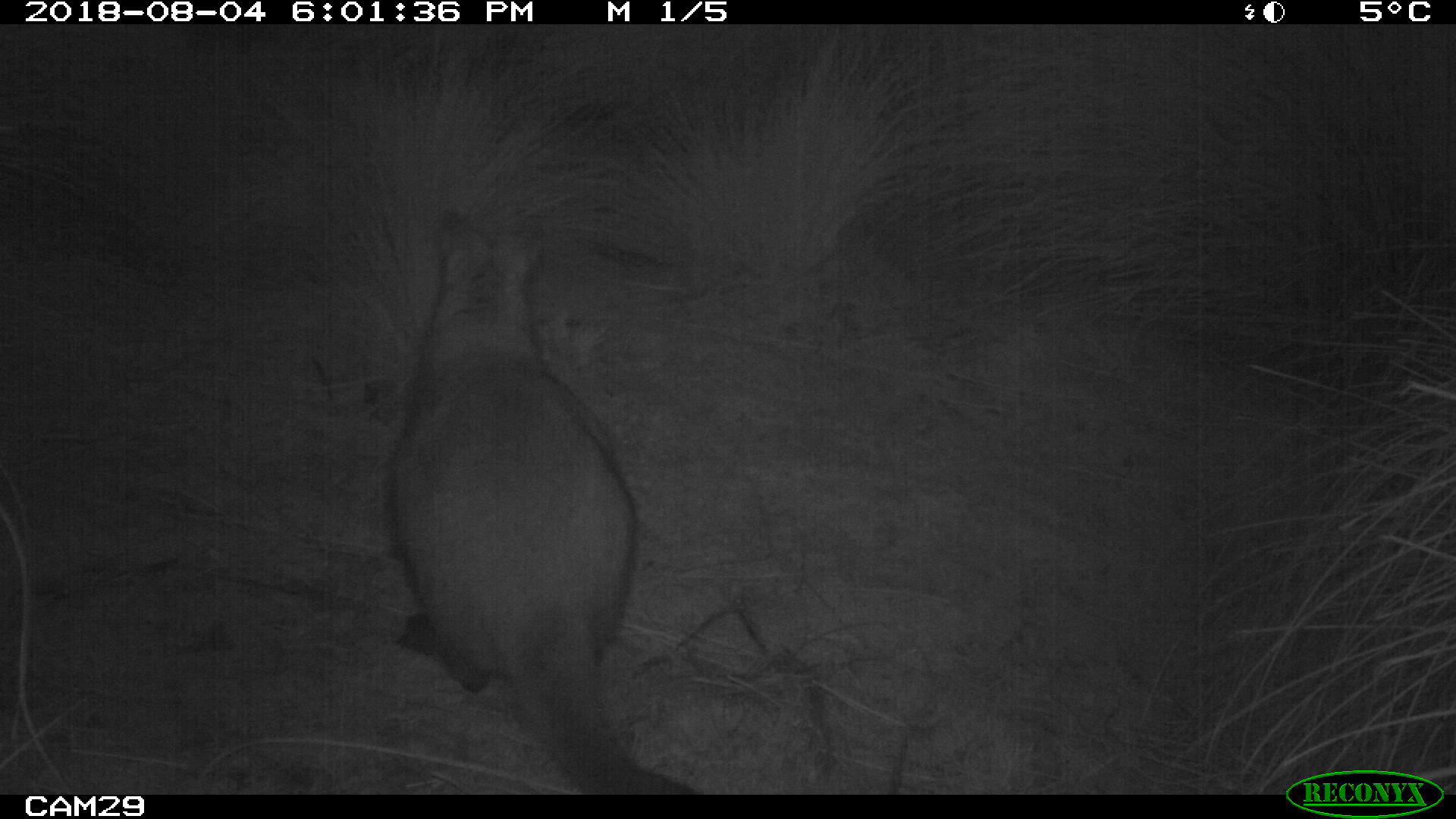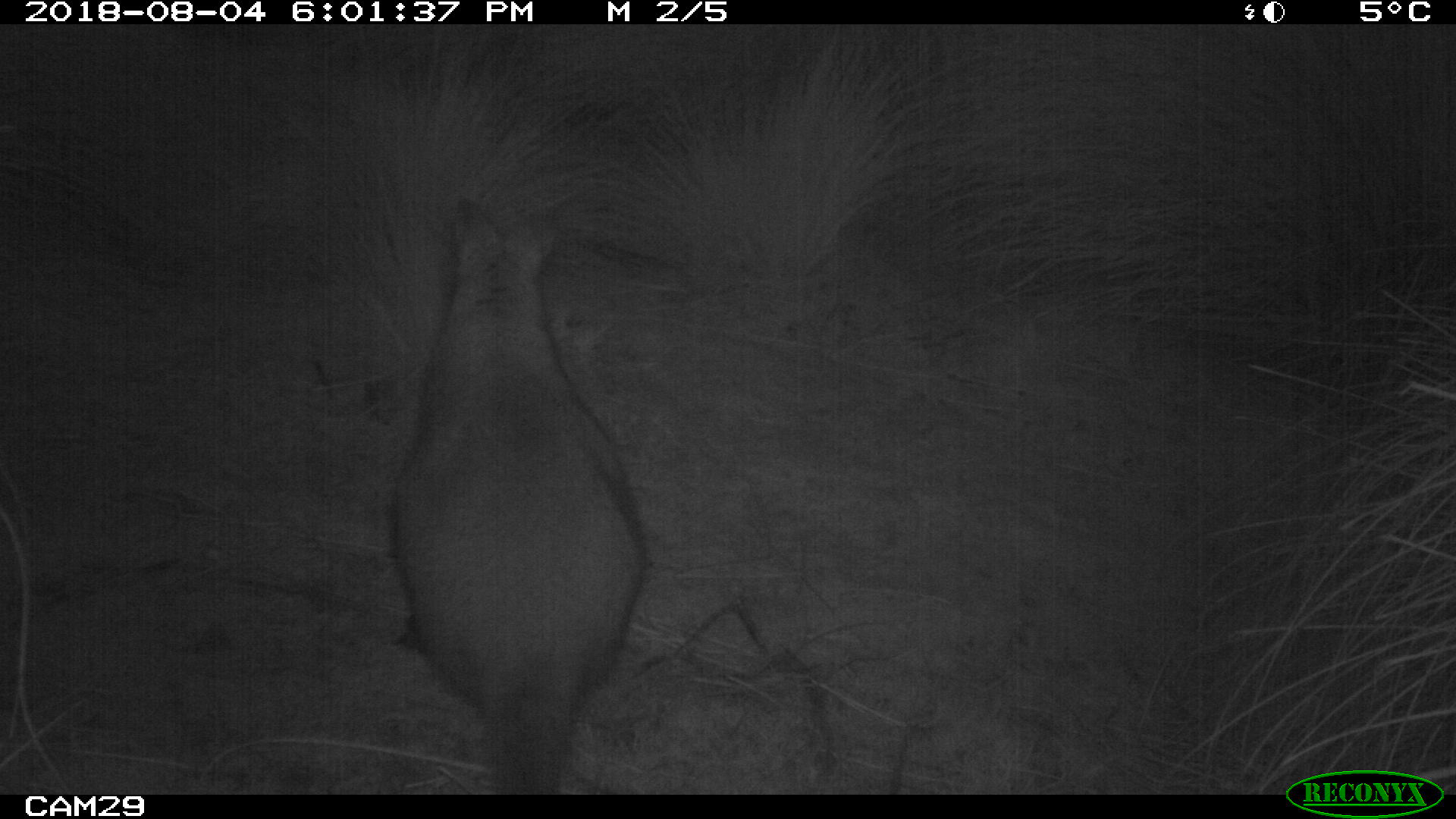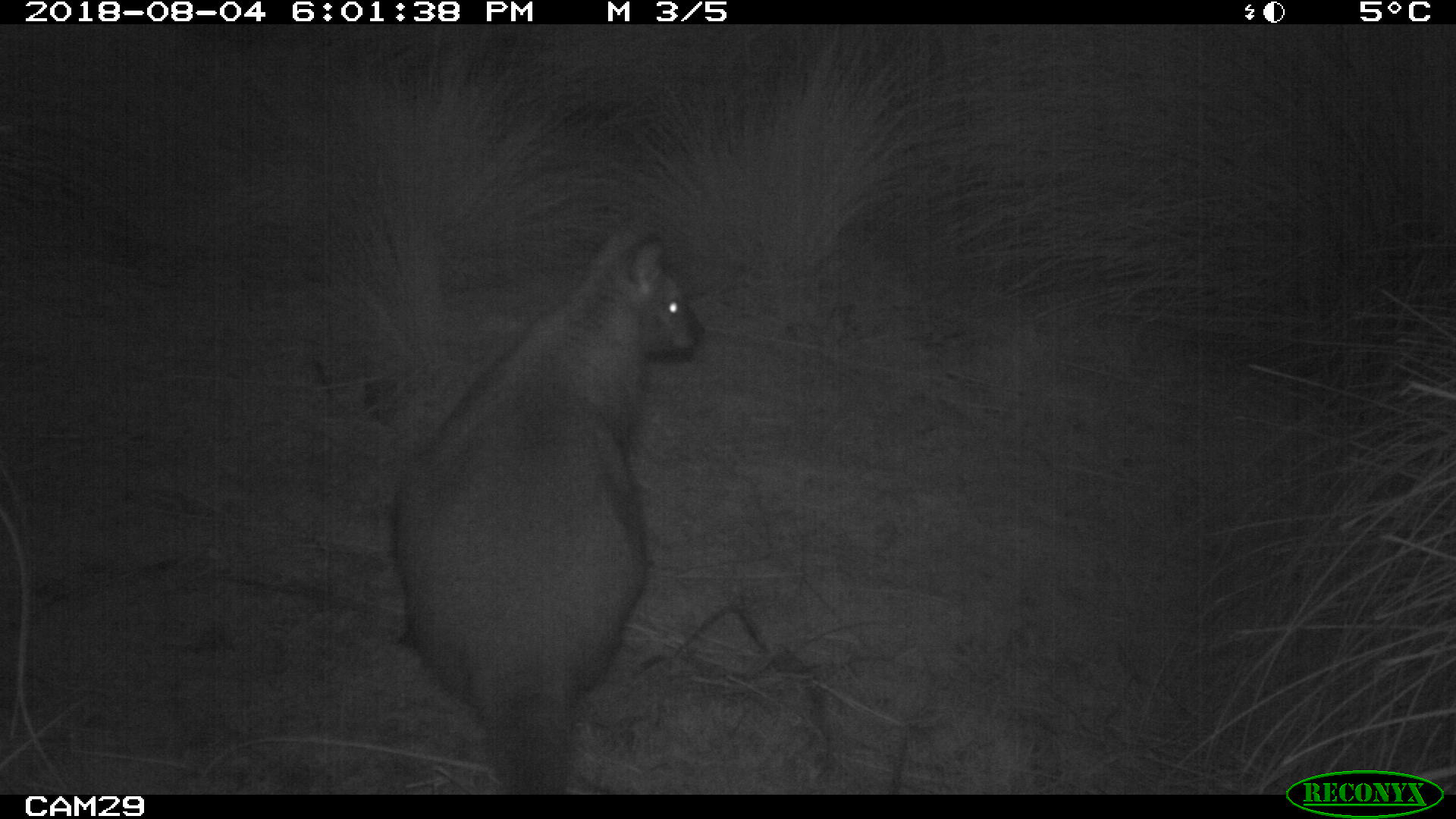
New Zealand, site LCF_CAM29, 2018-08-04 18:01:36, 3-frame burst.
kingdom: Animalia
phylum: Chordata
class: Mammalia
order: Diprotodontia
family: Macropodidae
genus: Notamacropus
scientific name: Notamacropus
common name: wallaby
Wallaby (Notamacropus).